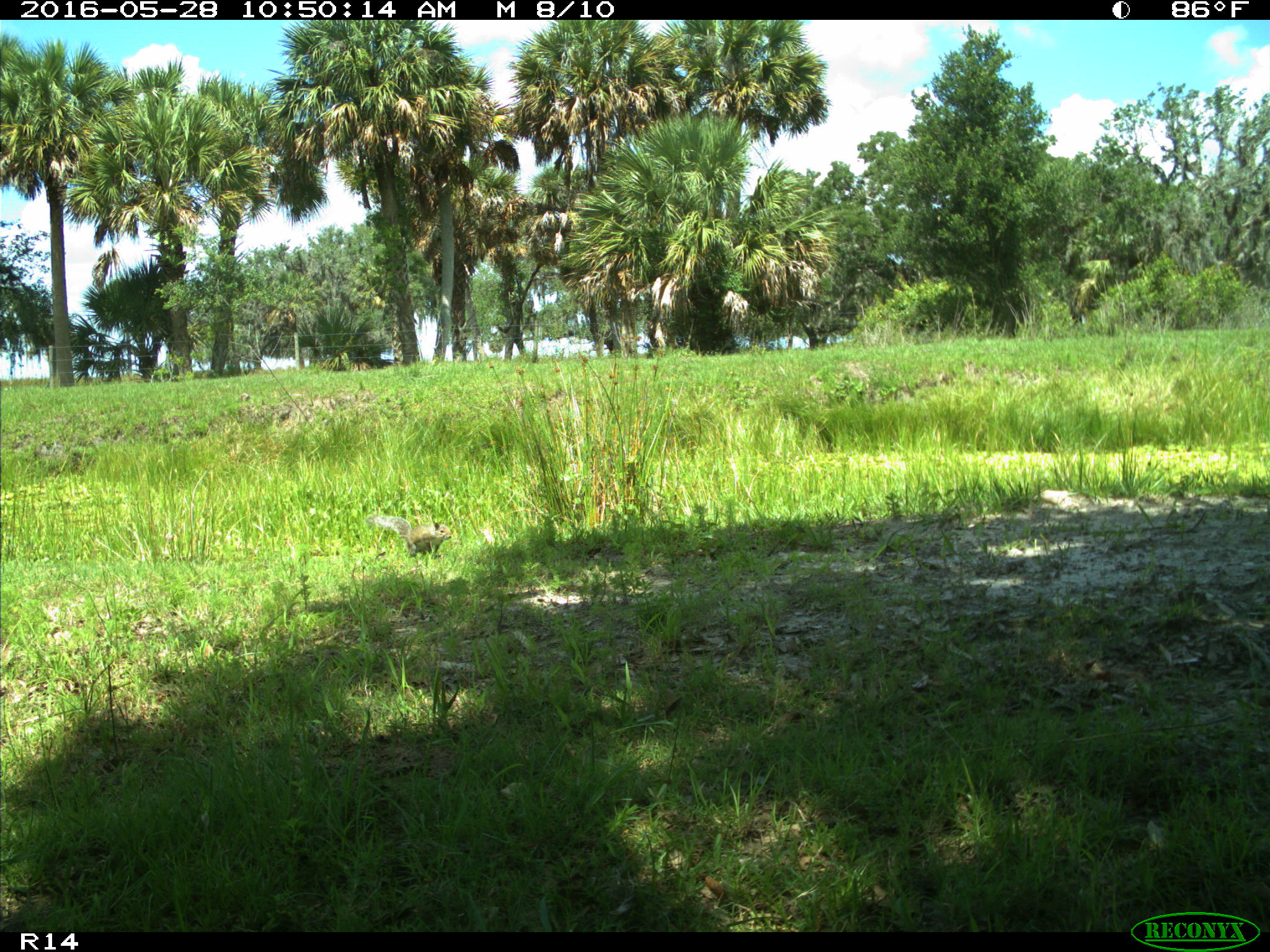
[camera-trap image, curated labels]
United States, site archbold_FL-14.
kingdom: Animalia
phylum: Chordata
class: Mammalia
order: Rodentia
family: Sciuridae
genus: Sciurus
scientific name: Sciurus carolinensis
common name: eastern gray squirrel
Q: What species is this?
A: Sciurus carolinensis (eastern gray squirrel).